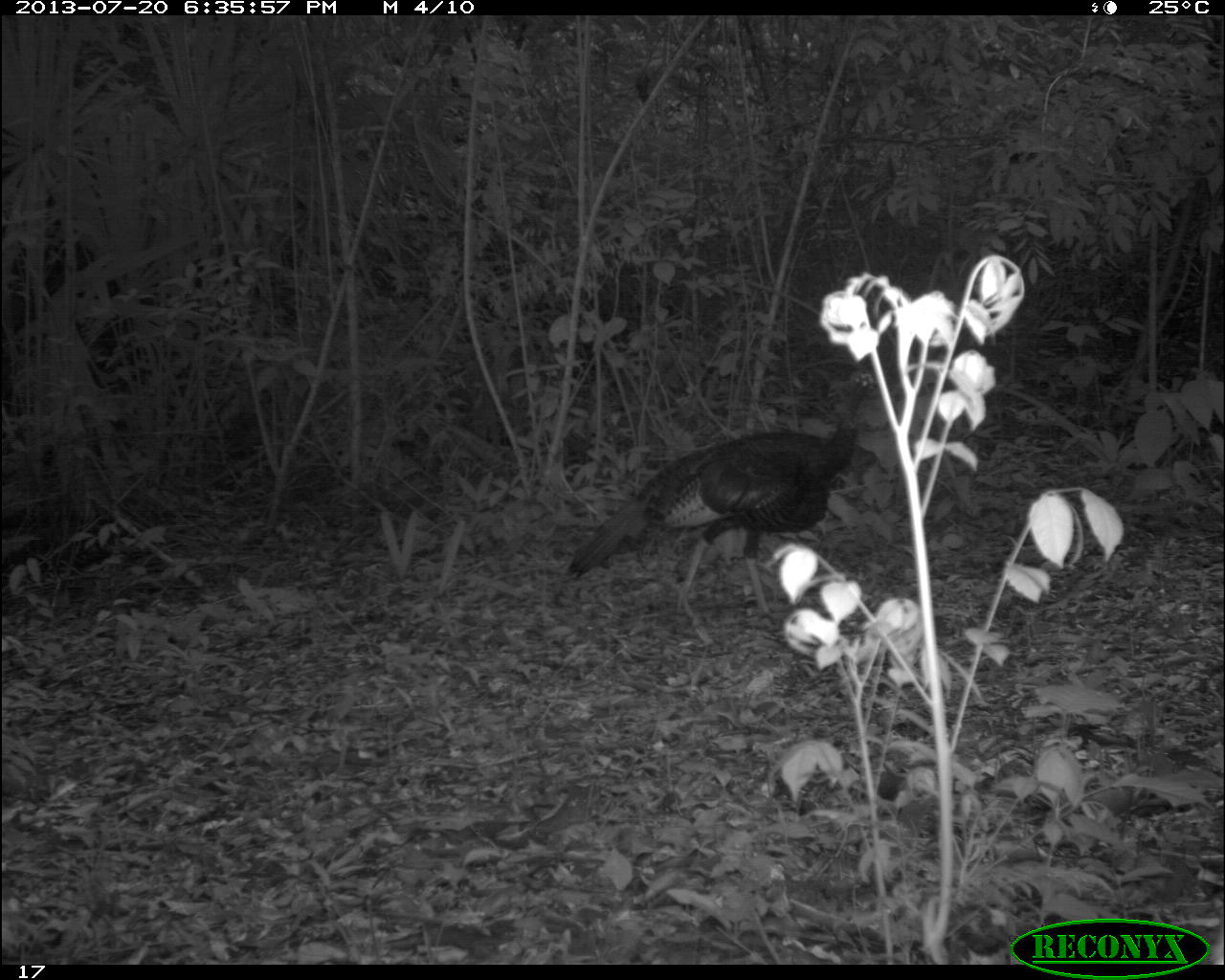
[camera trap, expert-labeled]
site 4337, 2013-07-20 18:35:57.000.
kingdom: Animalia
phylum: Chordata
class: Aves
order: Galliformes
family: Phasianidae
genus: Meleagris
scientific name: Meleagris ocellata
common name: ocellated turkey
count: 1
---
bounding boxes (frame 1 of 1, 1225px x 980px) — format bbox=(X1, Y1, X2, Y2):
meleagris ocellata: bbox=(565, 368, 873, 647)